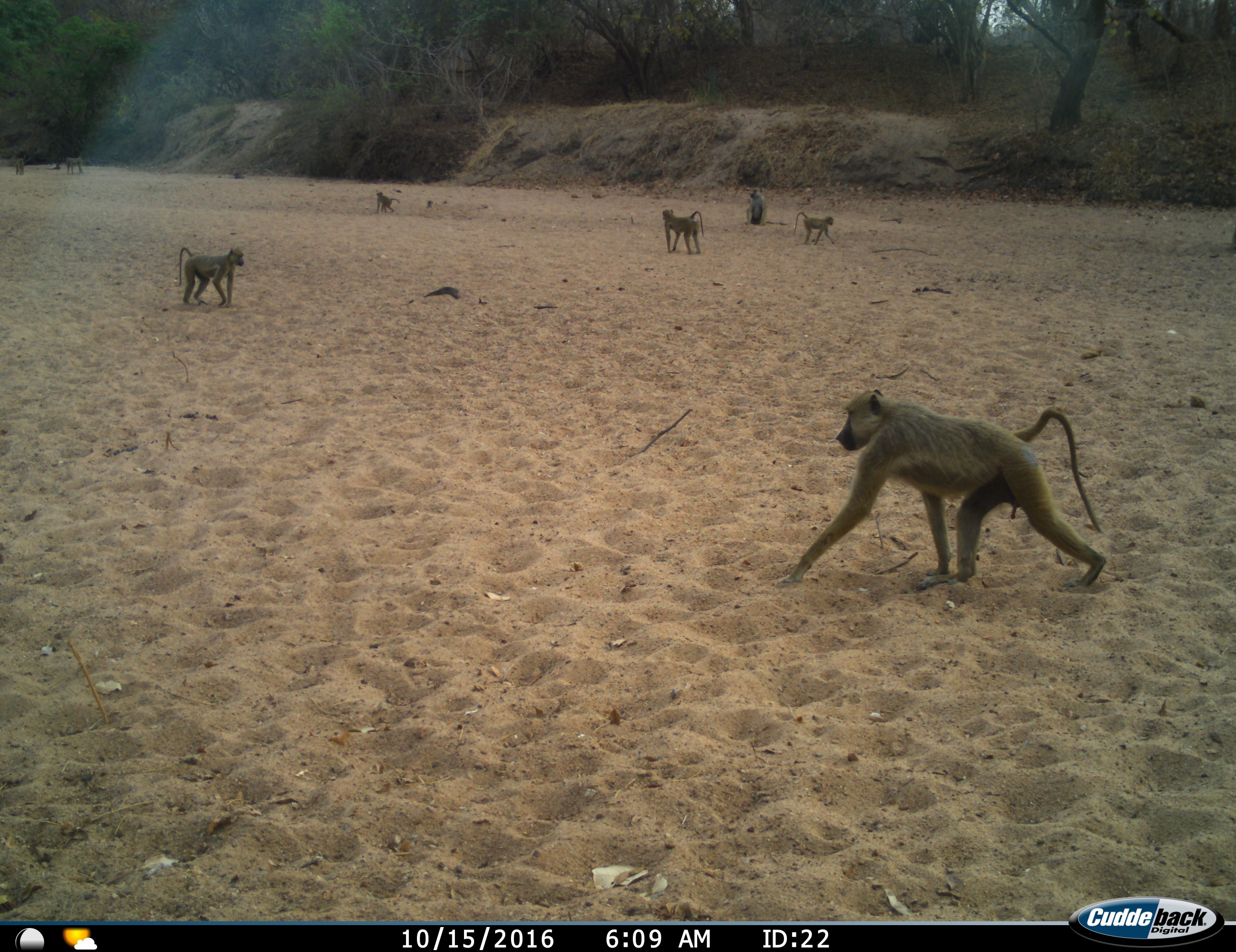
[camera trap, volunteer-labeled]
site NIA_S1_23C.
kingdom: Animalia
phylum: Chordata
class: Mammalia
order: Primates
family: Cercopithecidae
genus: Papio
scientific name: Papio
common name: baboon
Baboon (Papio), count 8. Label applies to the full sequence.